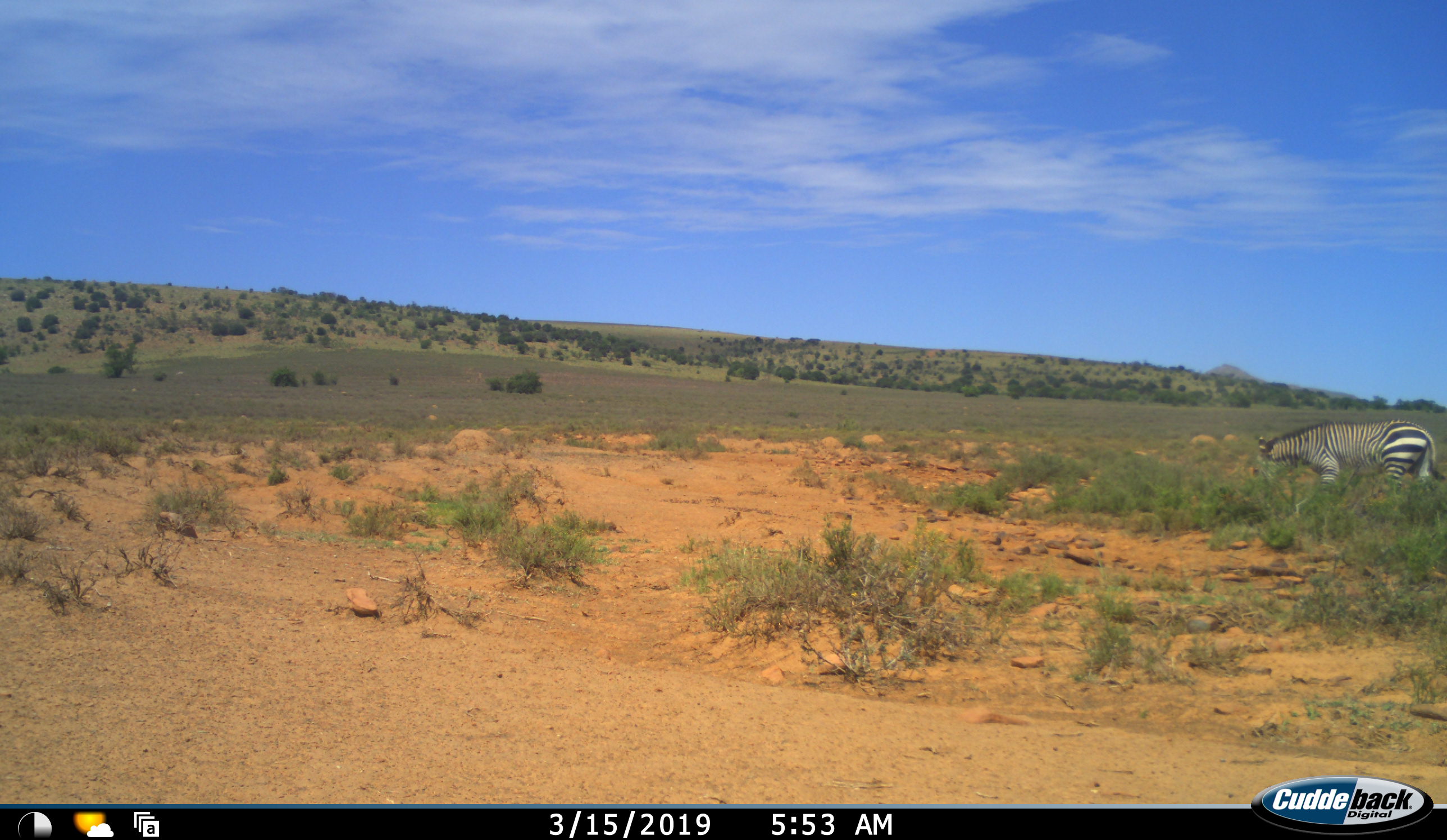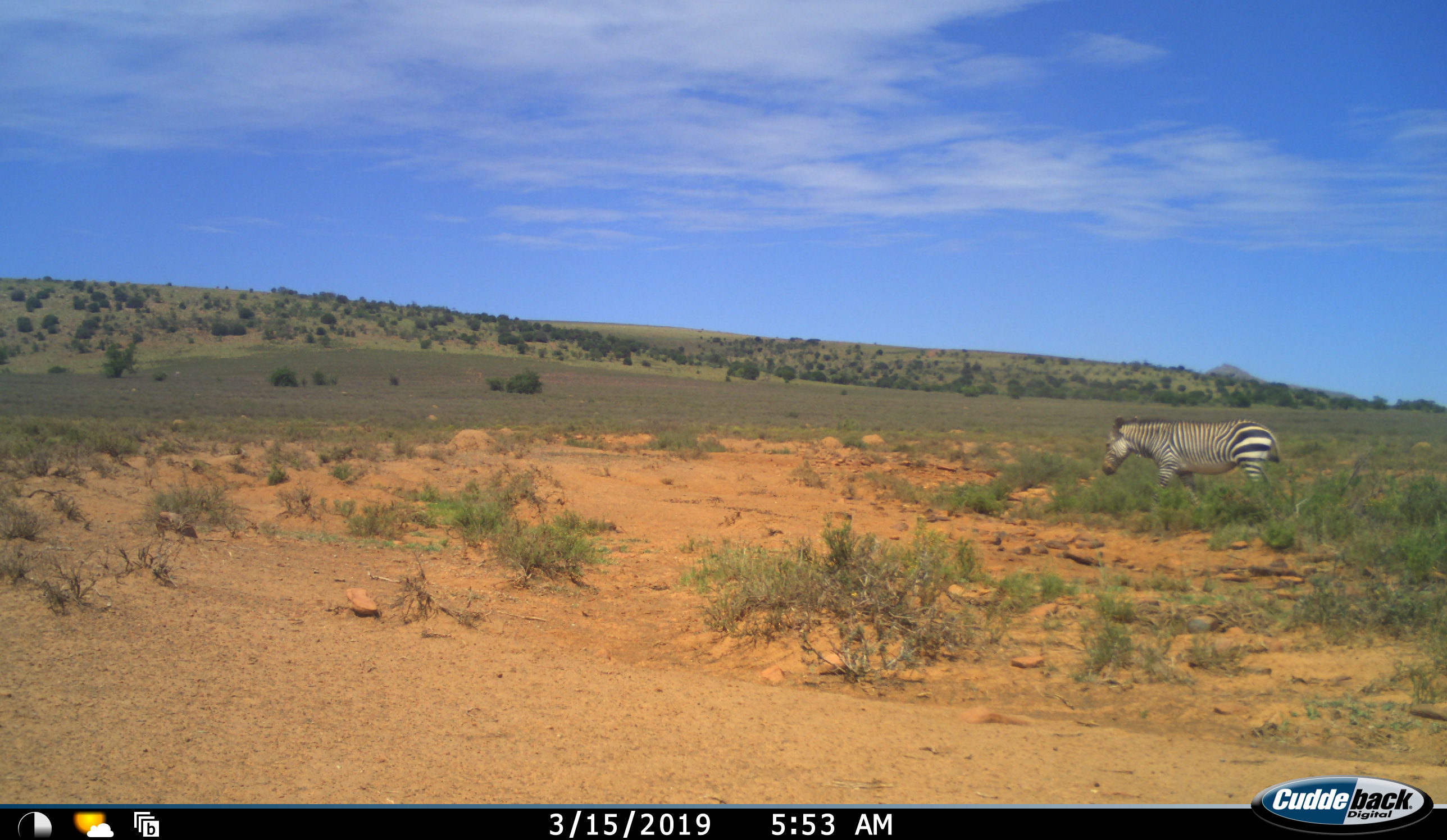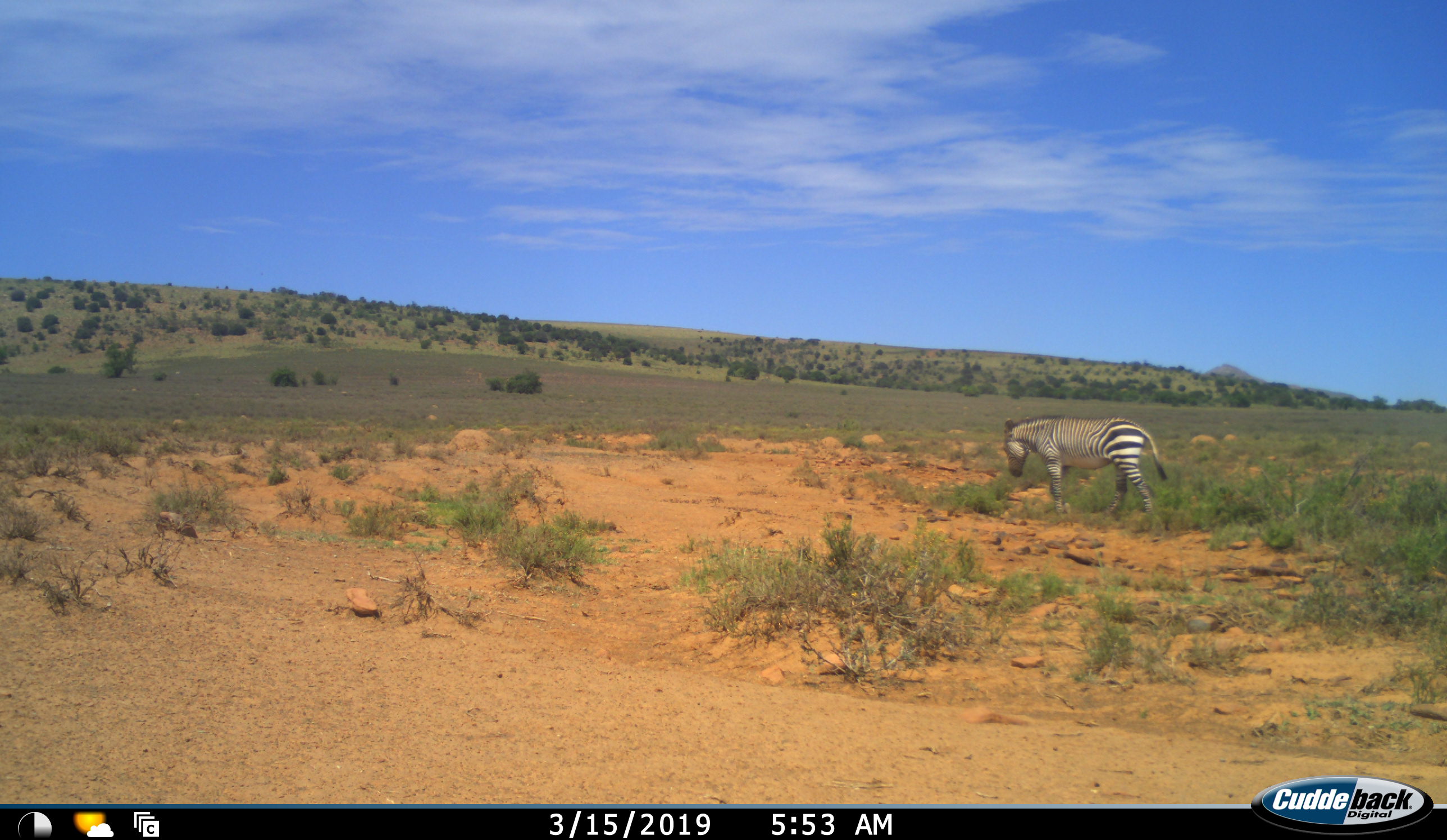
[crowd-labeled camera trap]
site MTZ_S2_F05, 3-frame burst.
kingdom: Animalia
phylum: Chordata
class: Mammalia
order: Perissodactyla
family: Equidae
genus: Equus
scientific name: Equus zebra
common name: mountain zebra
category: zebramountain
Zebramountain (mountain zebra) (Equus zebra), count 1. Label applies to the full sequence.